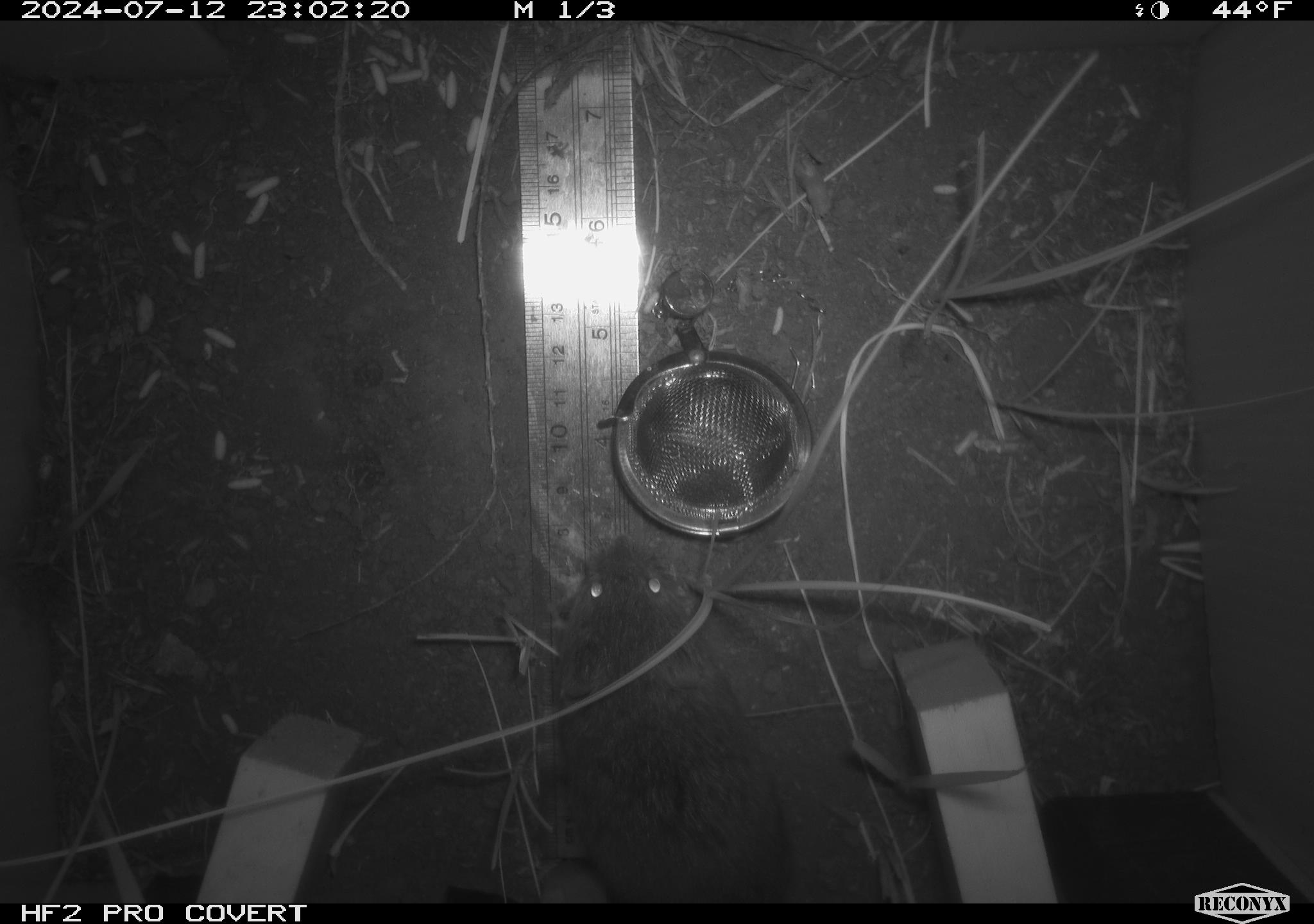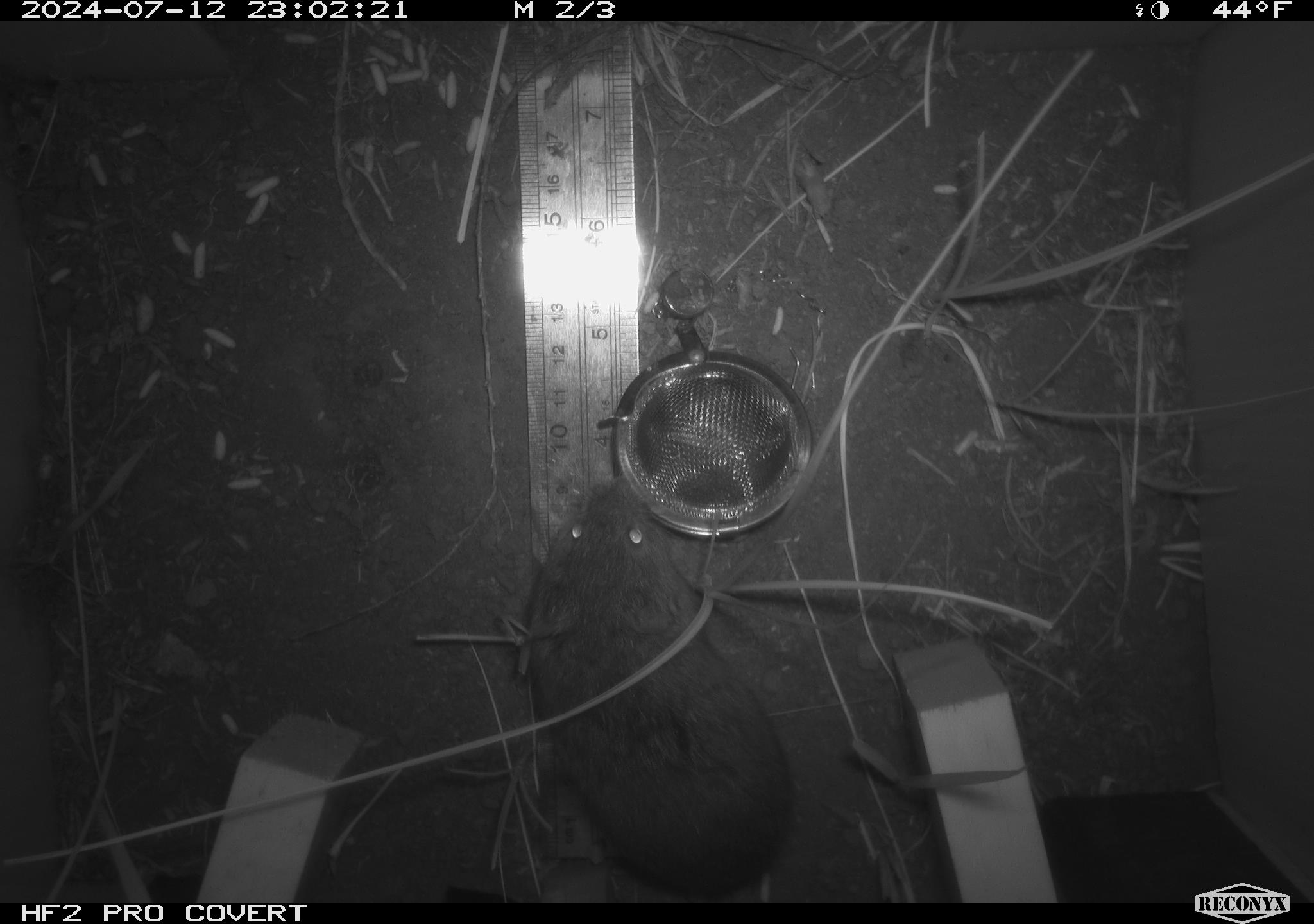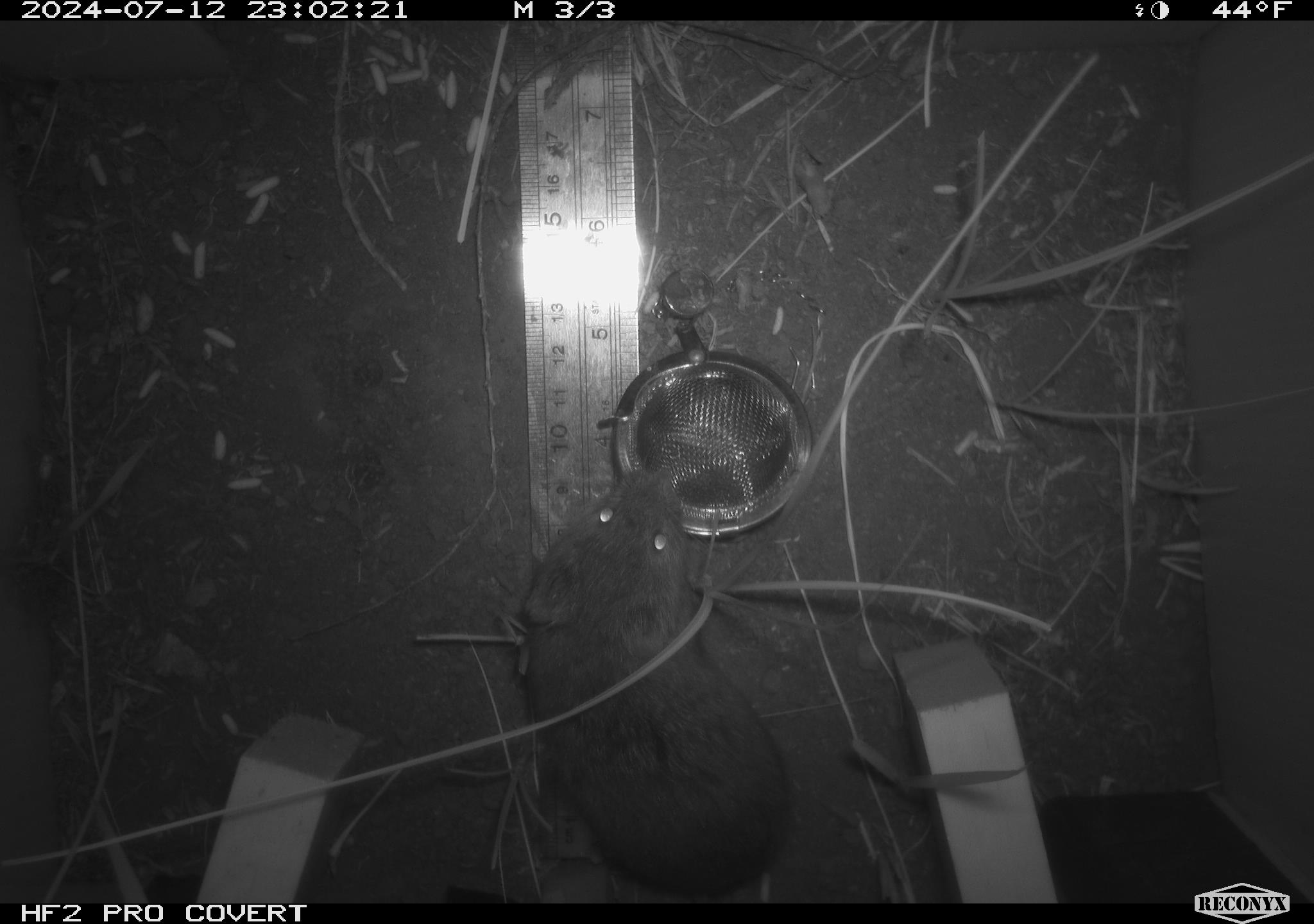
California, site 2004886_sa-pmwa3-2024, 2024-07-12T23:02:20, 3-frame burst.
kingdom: Animalia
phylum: Chordata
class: Mammalia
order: Rodentia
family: Cricetidae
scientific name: Arvicolinae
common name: voles, lemmings, and muskrats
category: arvicolinae subfamily